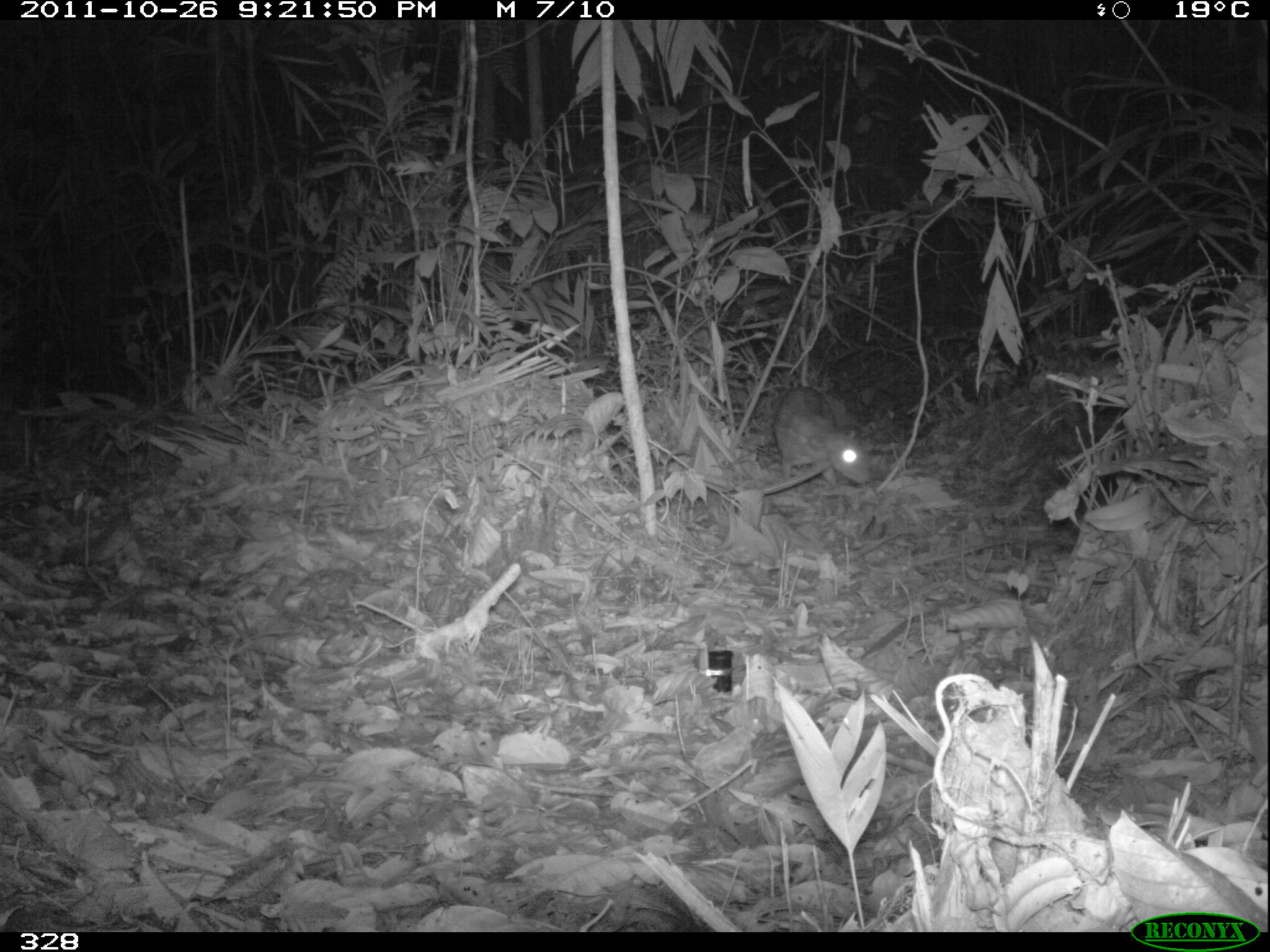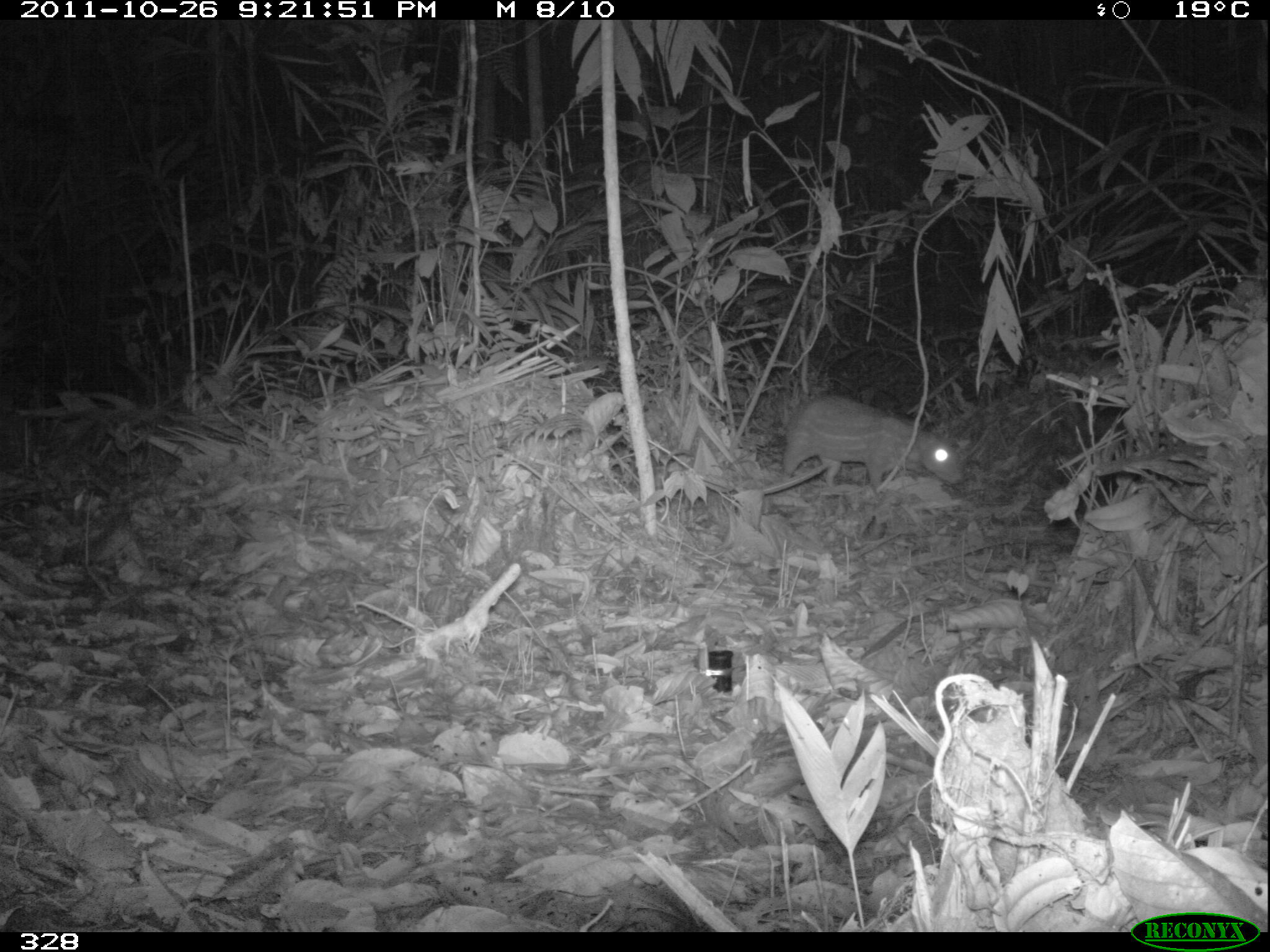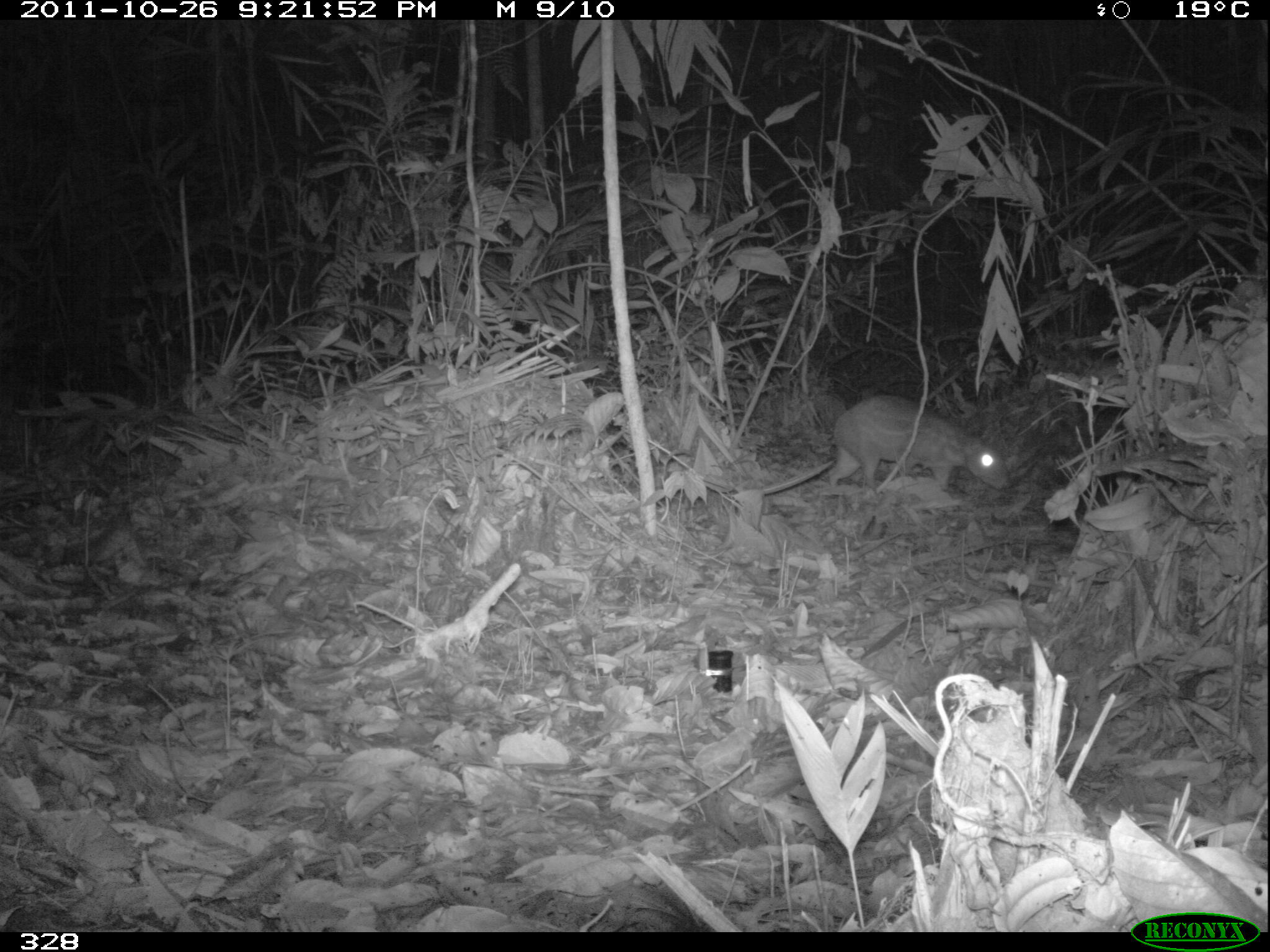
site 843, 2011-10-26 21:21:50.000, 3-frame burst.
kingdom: Animalia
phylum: Chordata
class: Mammalia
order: Rodentia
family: Cuniculidae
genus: Cuniculus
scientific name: Cuniculus paca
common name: spotted paca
Cuniculus paca (spotted paca).